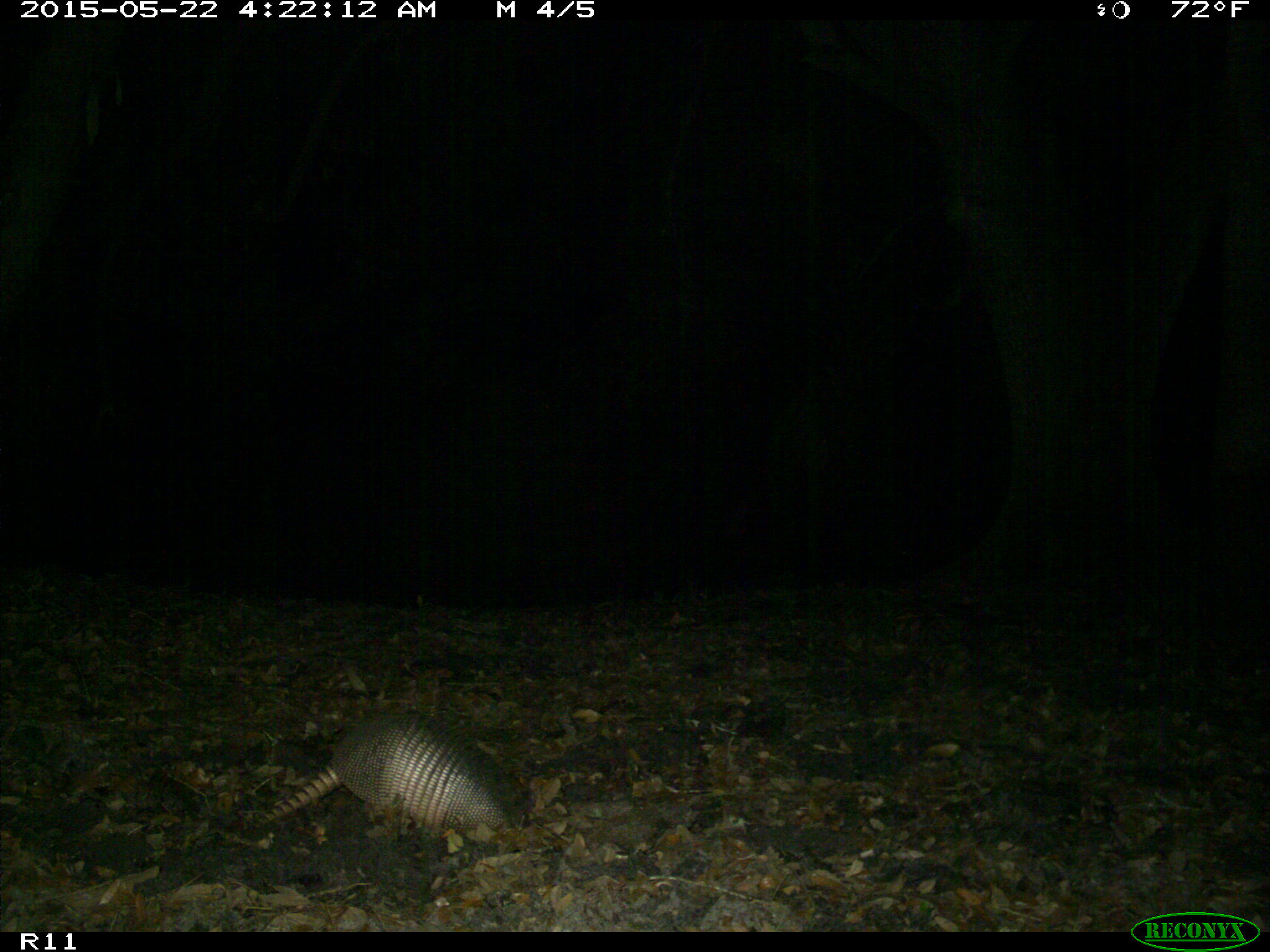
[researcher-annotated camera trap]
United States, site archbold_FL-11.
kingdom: Animalia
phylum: Chordata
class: Mammalia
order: Cingulata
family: Dasypodidae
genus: Dasypus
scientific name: Dasypus novemcinctus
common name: nine-banded armadillo